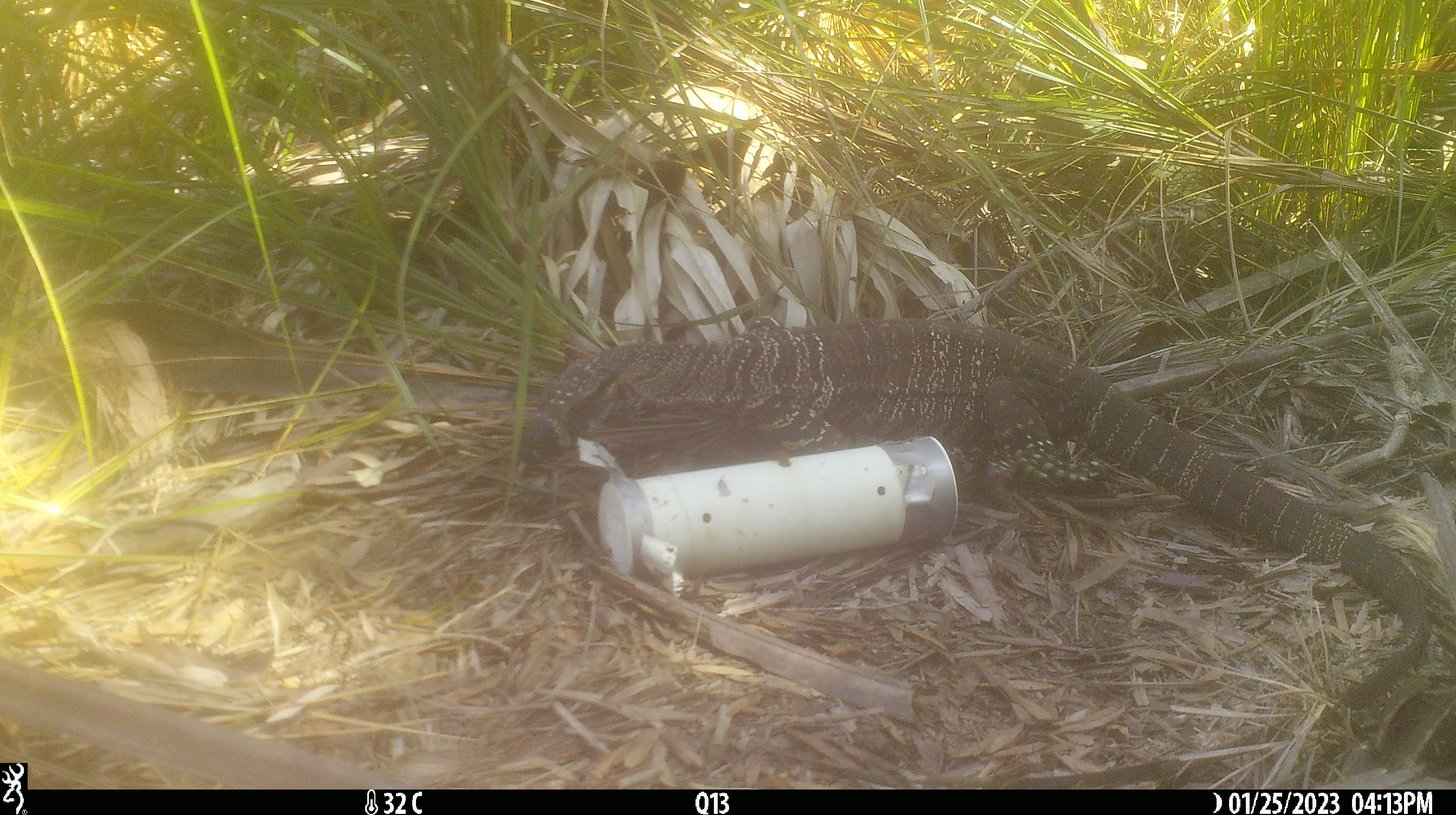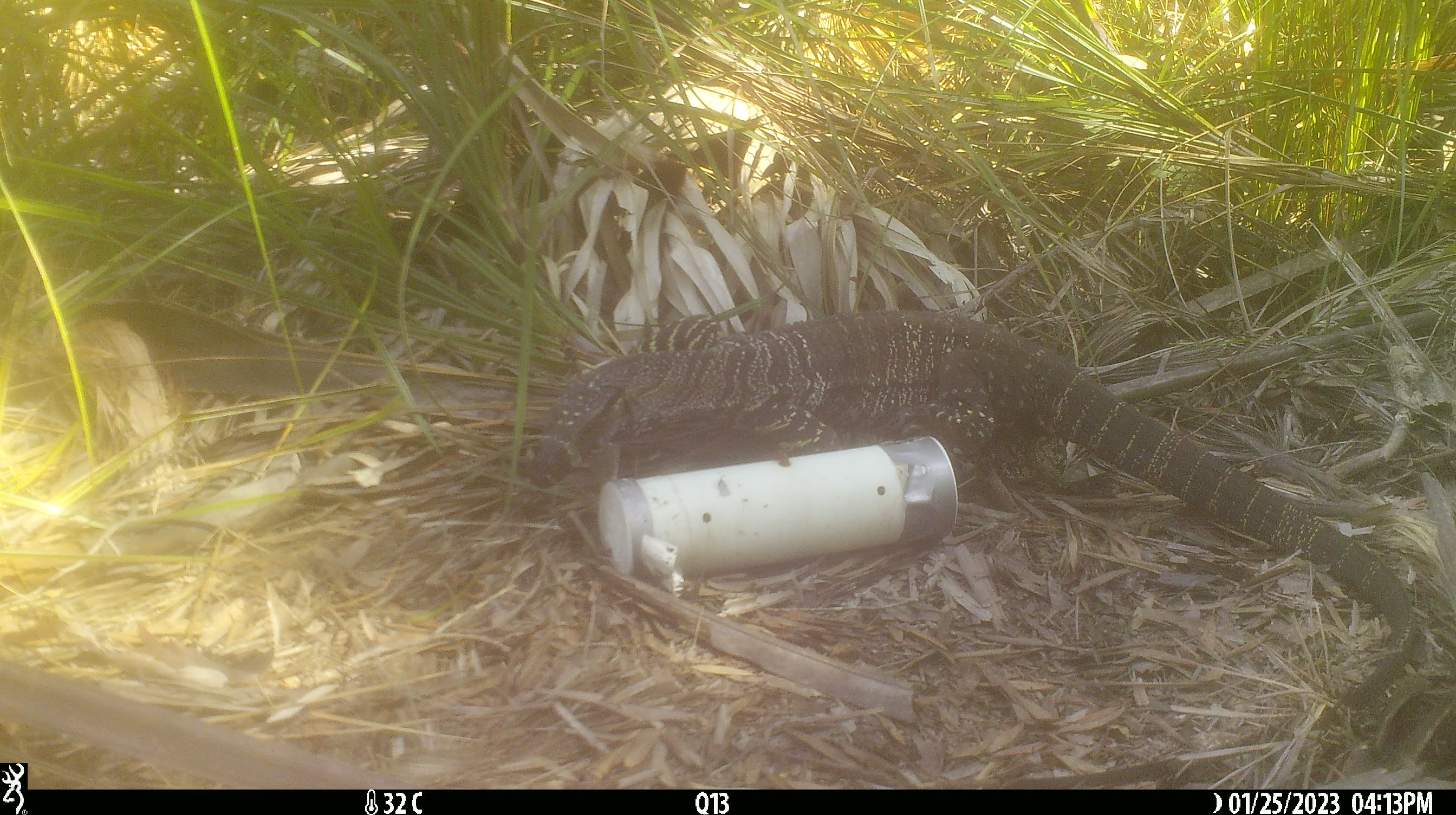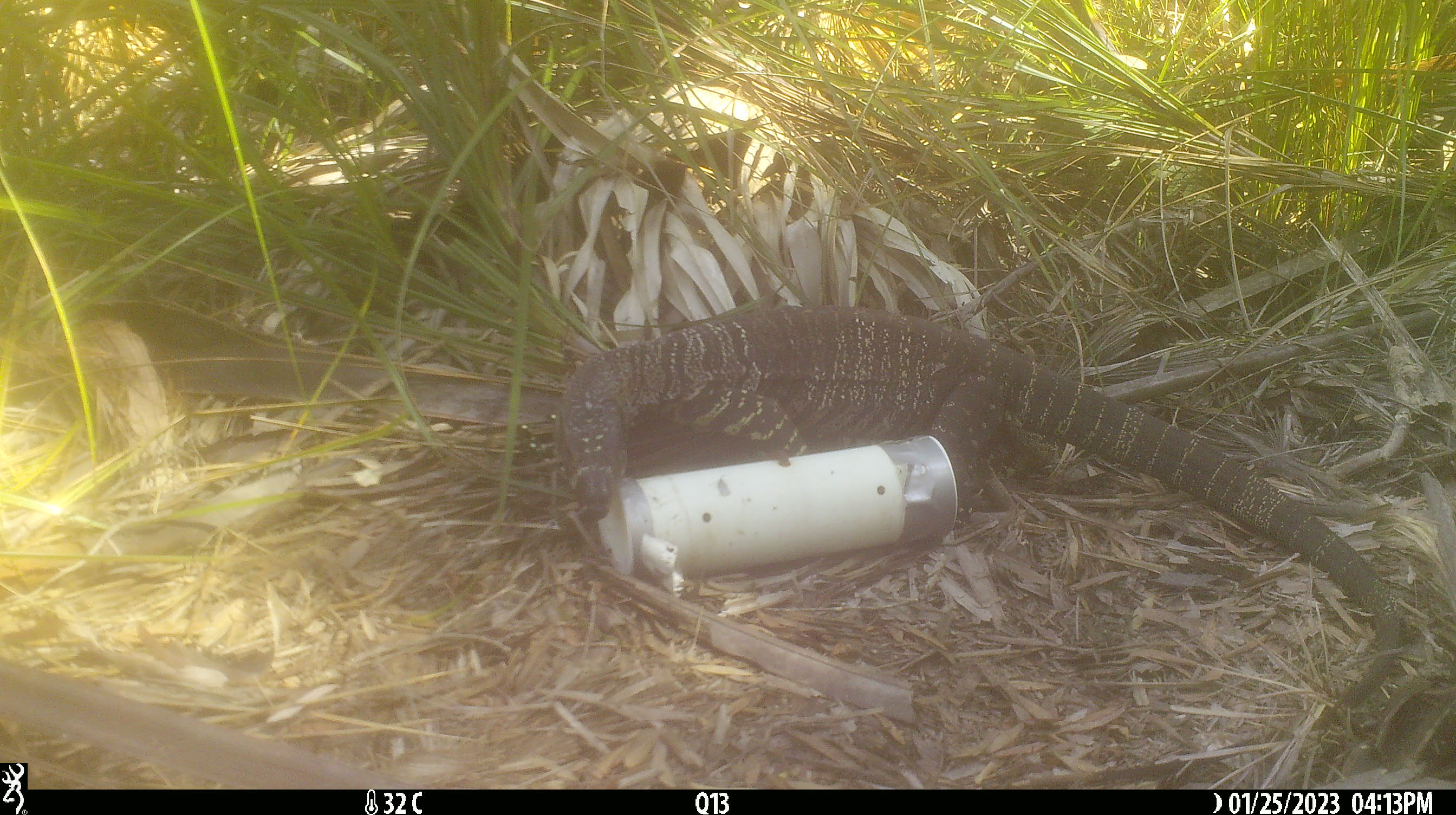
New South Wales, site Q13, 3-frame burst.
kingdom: Animalia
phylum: Chordata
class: Reptilia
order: Squamata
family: Varanidae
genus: Varanus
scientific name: Varanus varius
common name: lace monitor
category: goanna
Goanna (lace monitor) (Varanus varius).